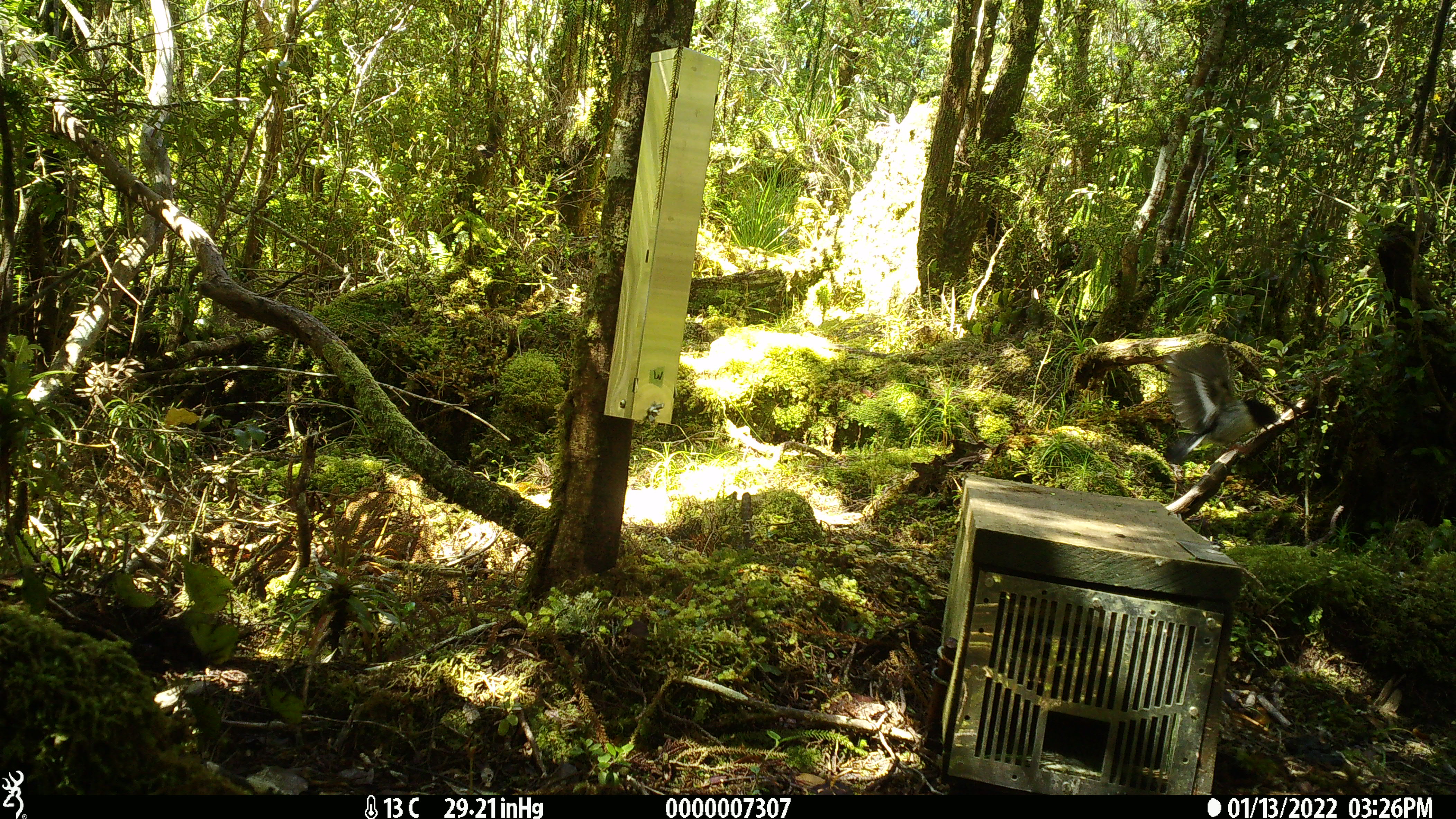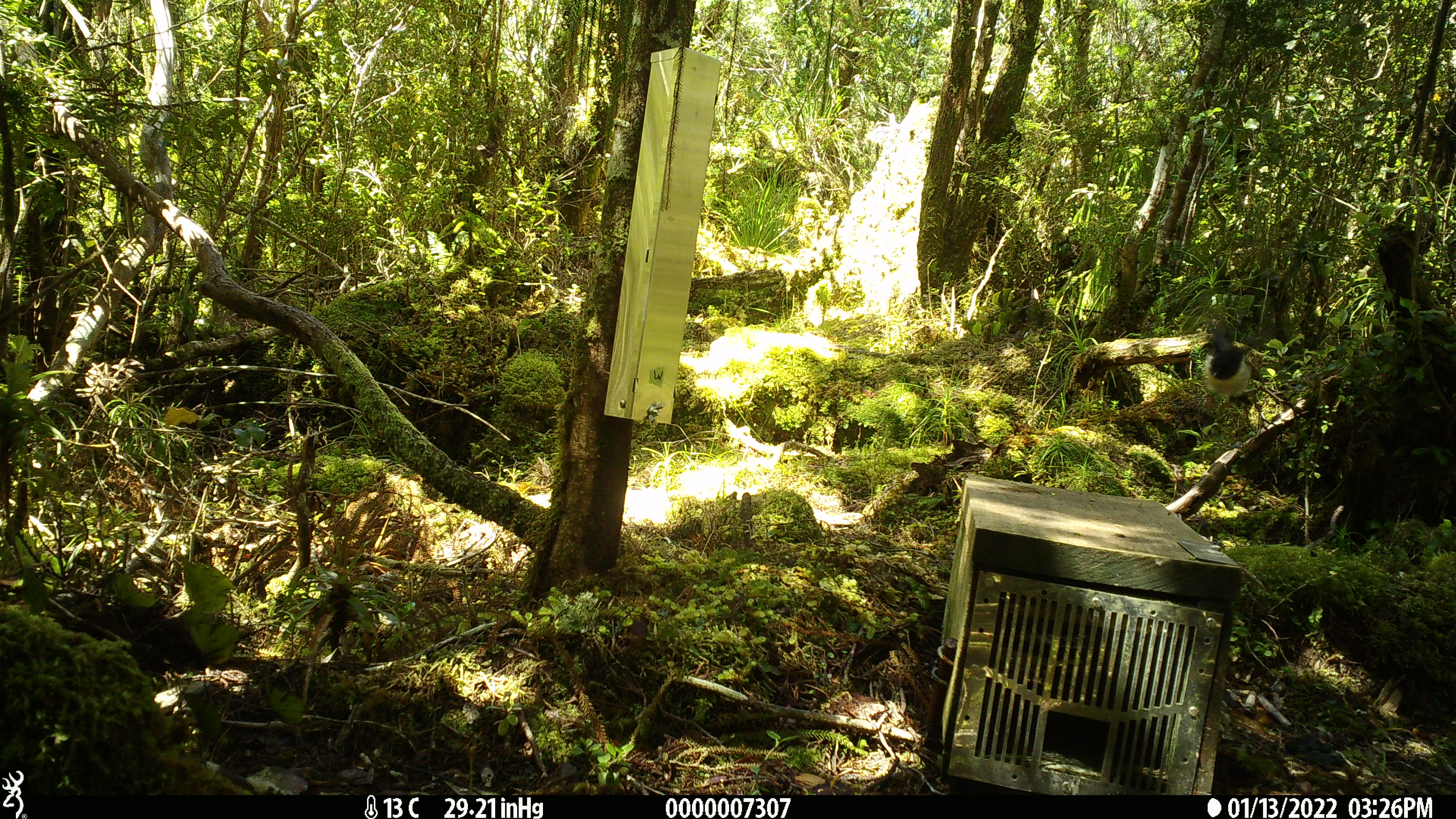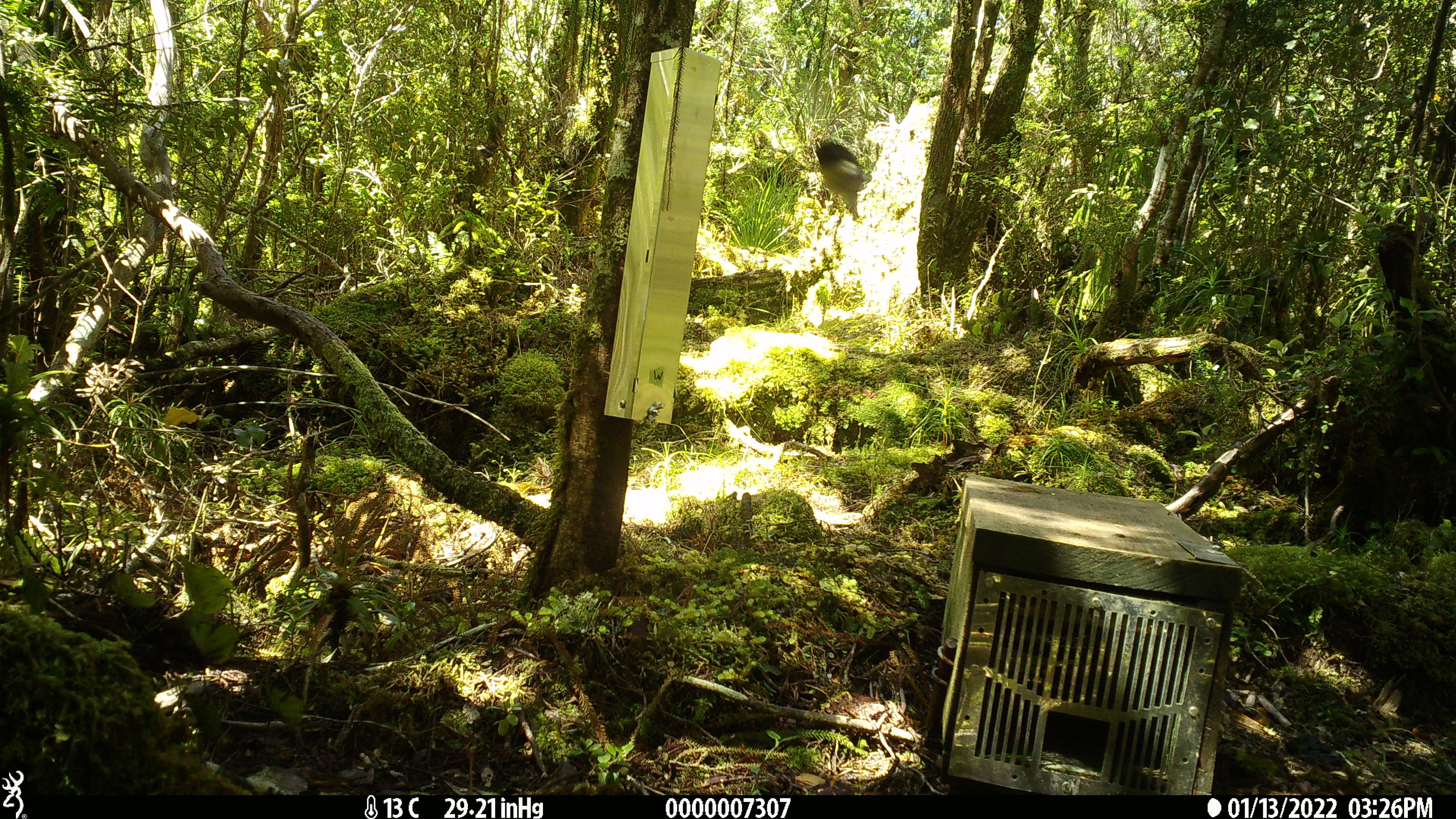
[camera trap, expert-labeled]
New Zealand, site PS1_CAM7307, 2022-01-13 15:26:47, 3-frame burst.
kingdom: Animalia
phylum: Chordata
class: Aves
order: Passeriformes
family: Petroicidae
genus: Petroica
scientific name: Petroica macrocephala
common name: tomtit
Tomtit (Petroica macrocephala).